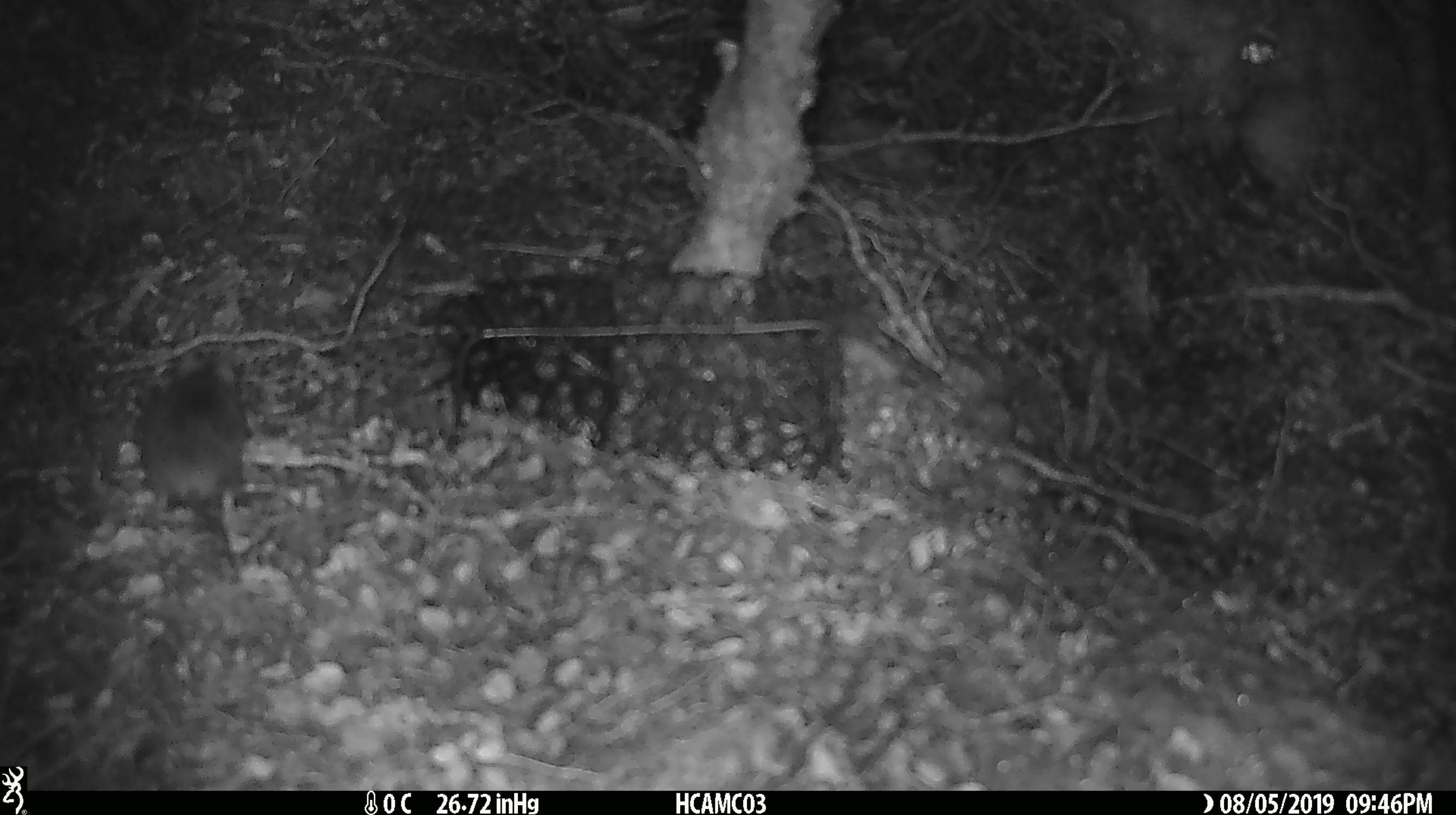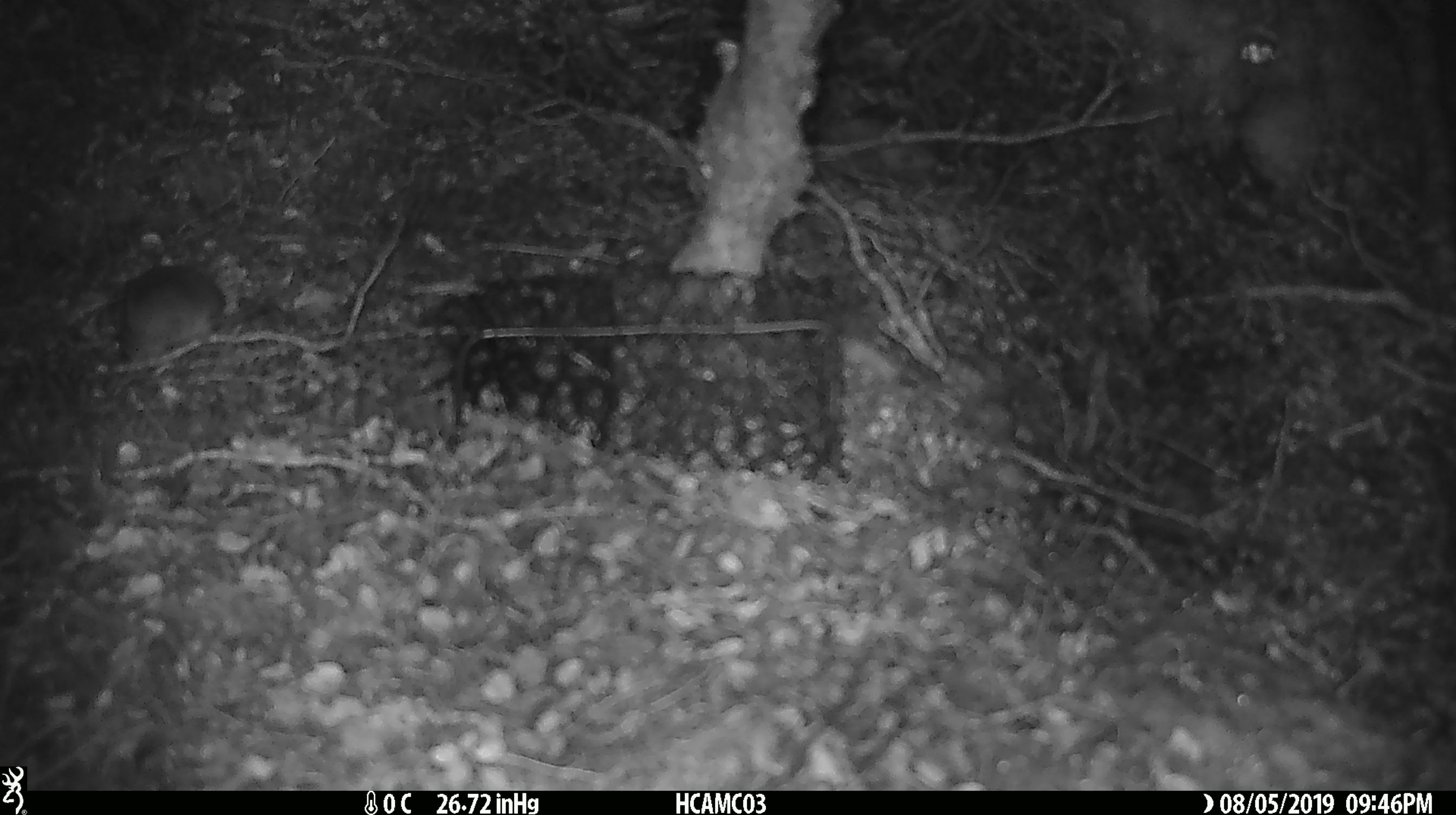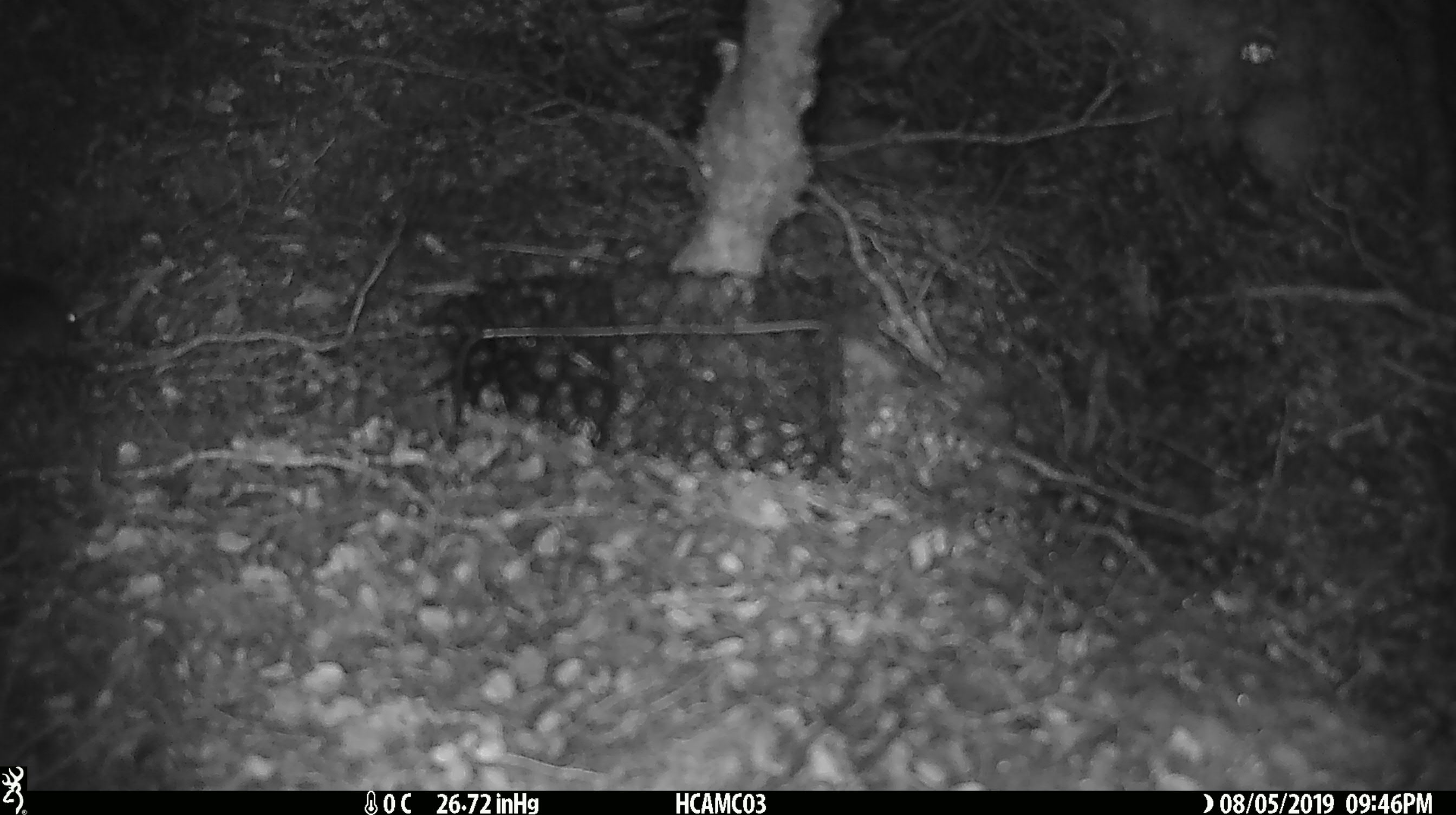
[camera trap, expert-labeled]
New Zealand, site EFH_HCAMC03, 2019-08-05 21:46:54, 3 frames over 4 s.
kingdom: Animalia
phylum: Chordata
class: Mammalia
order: Rodentia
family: Muridae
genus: Mus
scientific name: Mus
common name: mouse